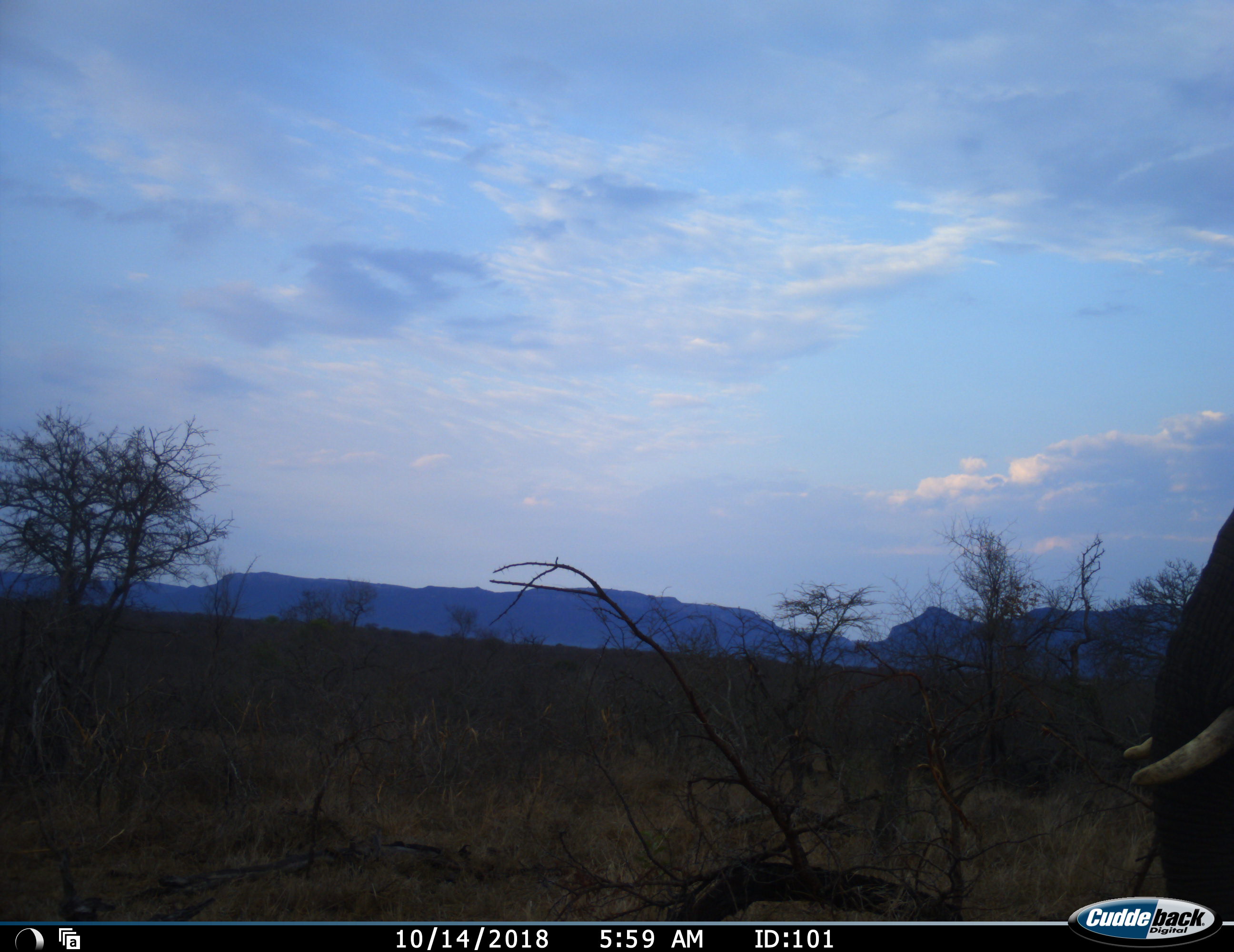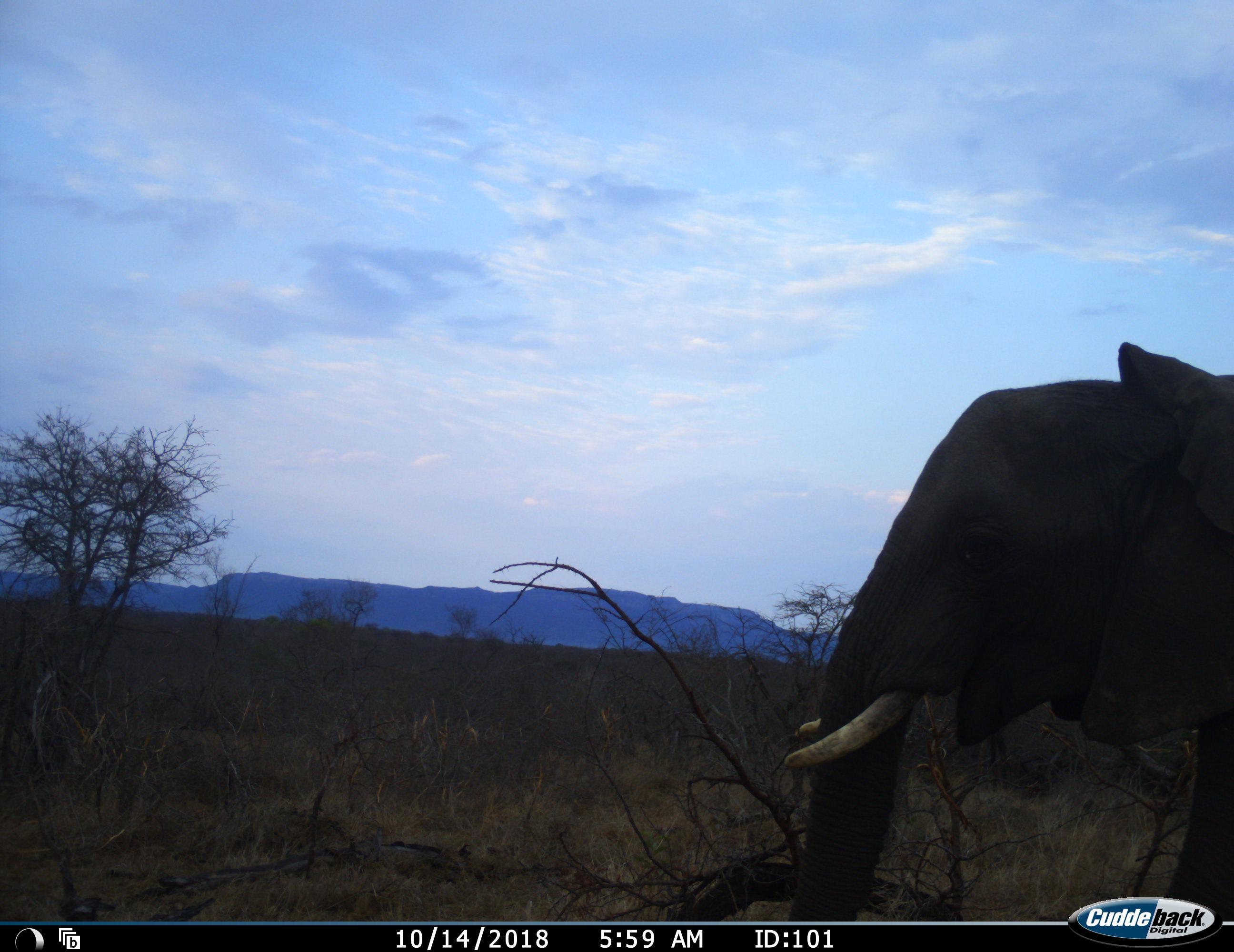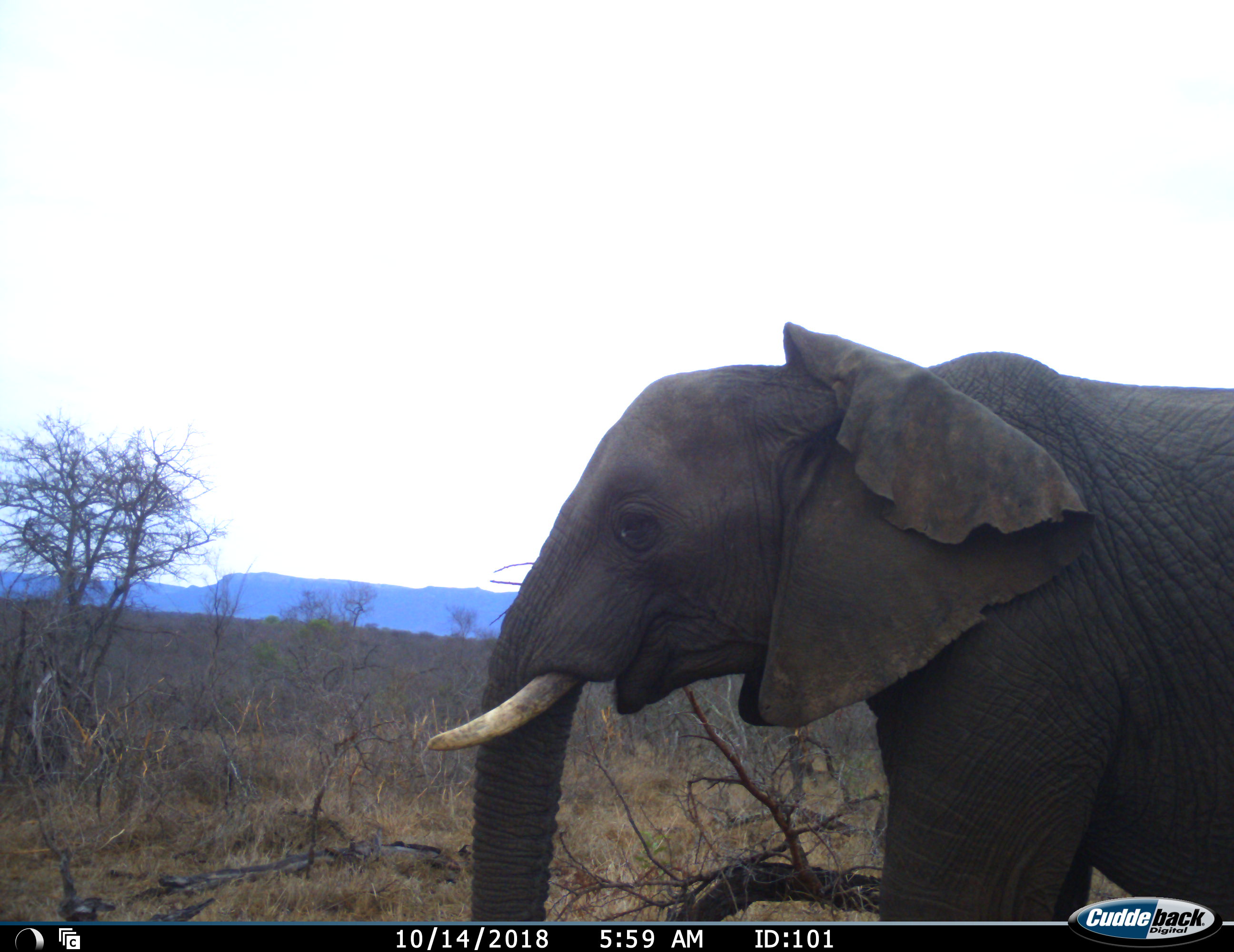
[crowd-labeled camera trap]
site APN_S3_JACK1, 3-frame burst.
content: unidentified animal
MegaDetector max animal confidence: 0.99